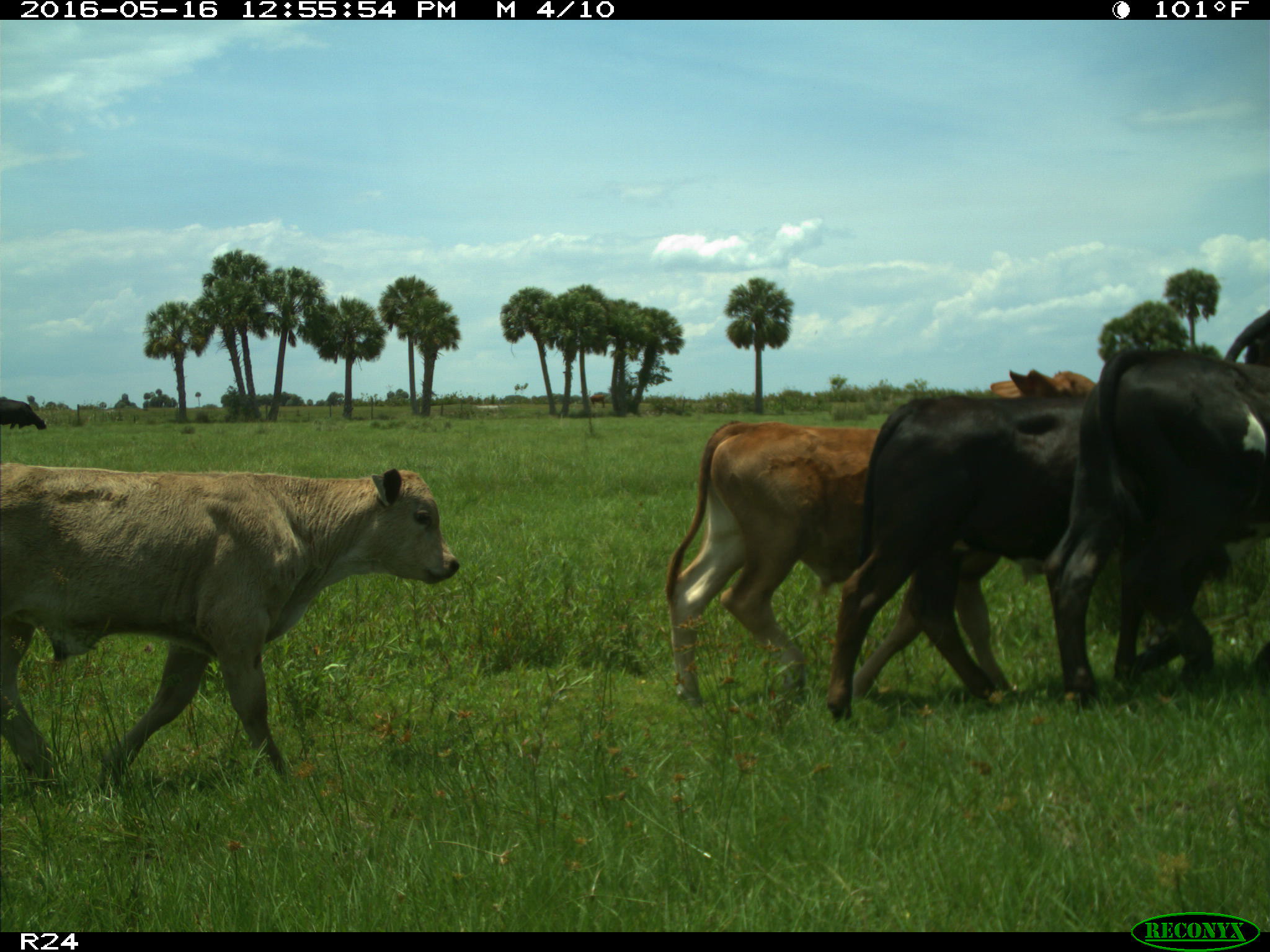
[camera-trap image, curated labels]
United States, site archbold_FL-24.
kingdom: Animalia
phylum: Chordata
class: Mammalia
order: Artiodactyla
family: Bovidae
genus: Bos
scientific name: Bos taurus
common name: domestic cow